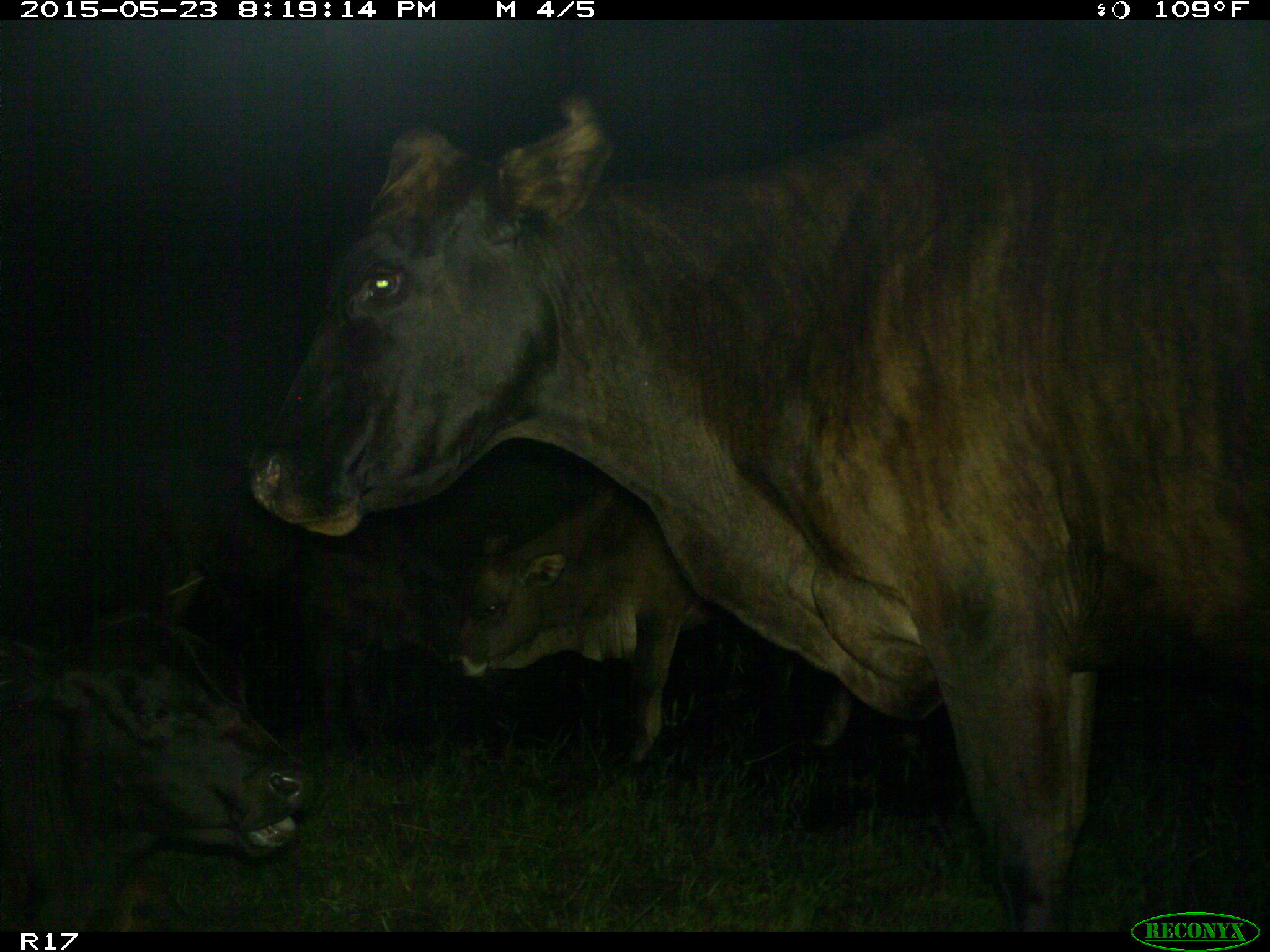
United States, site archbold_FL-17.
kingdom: Animalia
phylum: Chordata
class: Mammalia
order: Artiodactyla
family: Bovidae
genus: Bos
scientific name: Bos taurus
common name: domestic cow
Bos taurus (domestic cow).